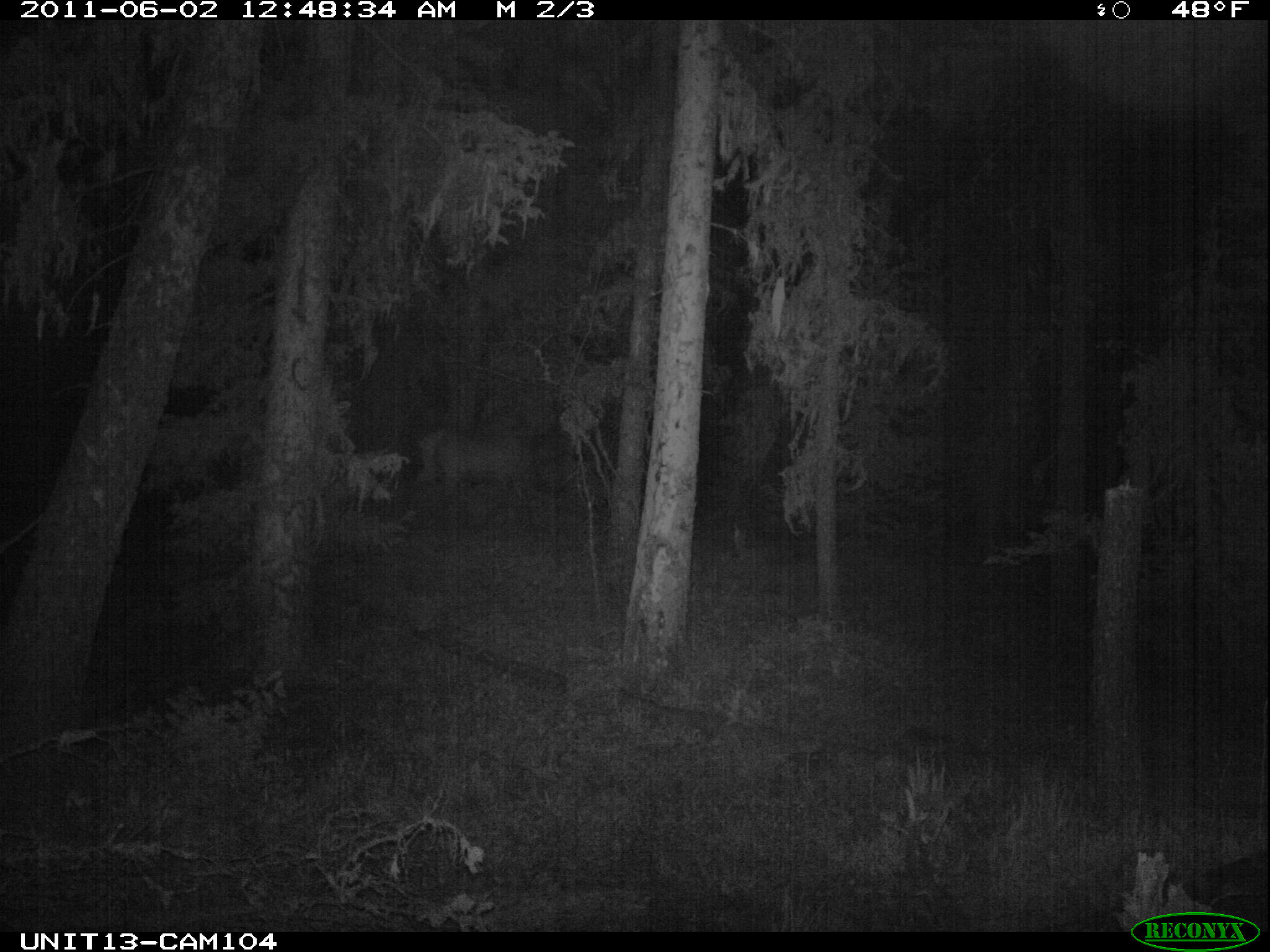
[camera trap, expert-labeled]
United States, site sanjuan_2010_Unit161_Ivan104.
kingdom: Animalia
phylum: Chordata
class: Mammalia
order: Artiodactyla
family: Cervidae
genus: Cervus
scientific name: Cervus elaphus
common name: red deer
Cervus elaphus (red deer).